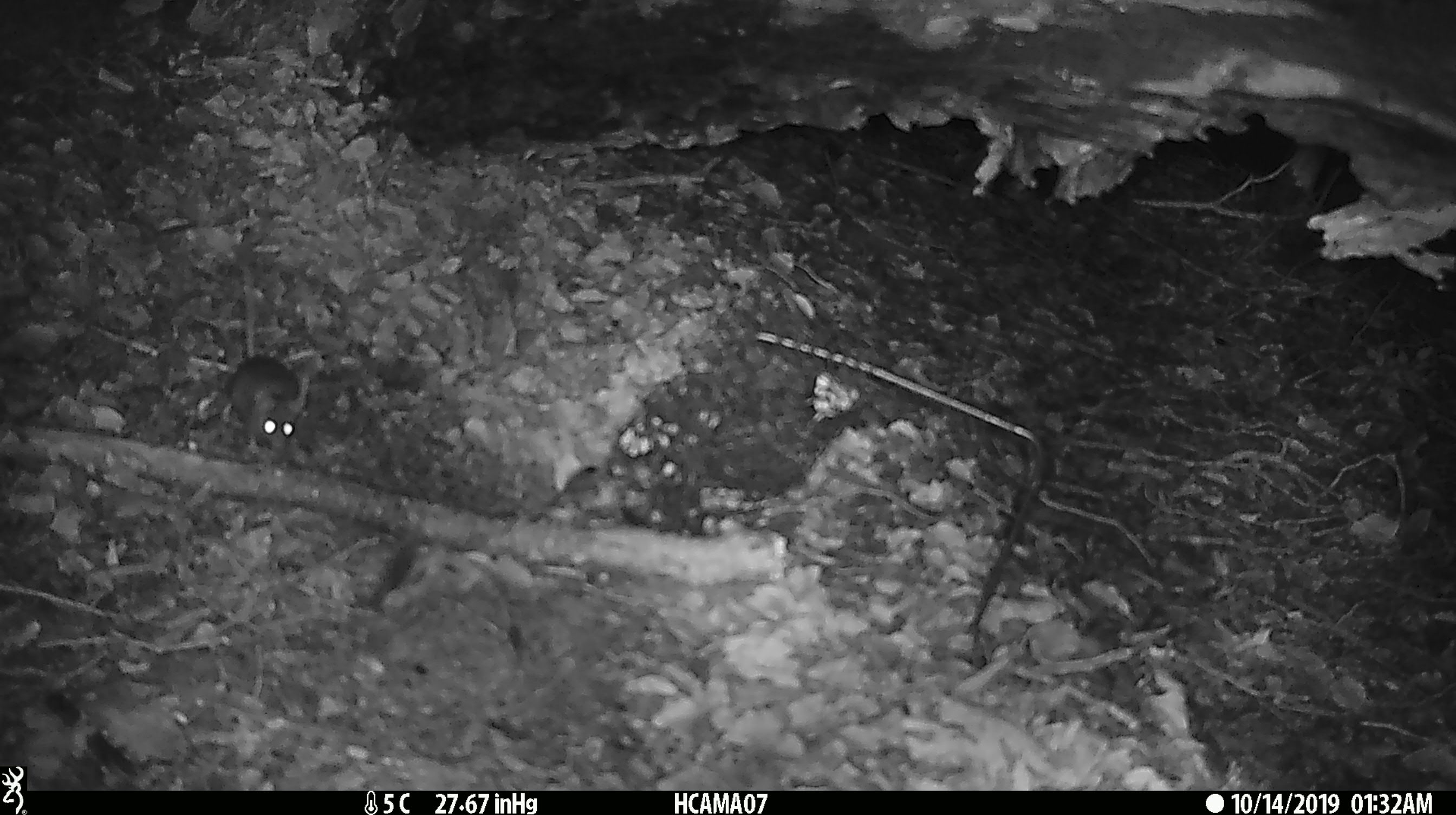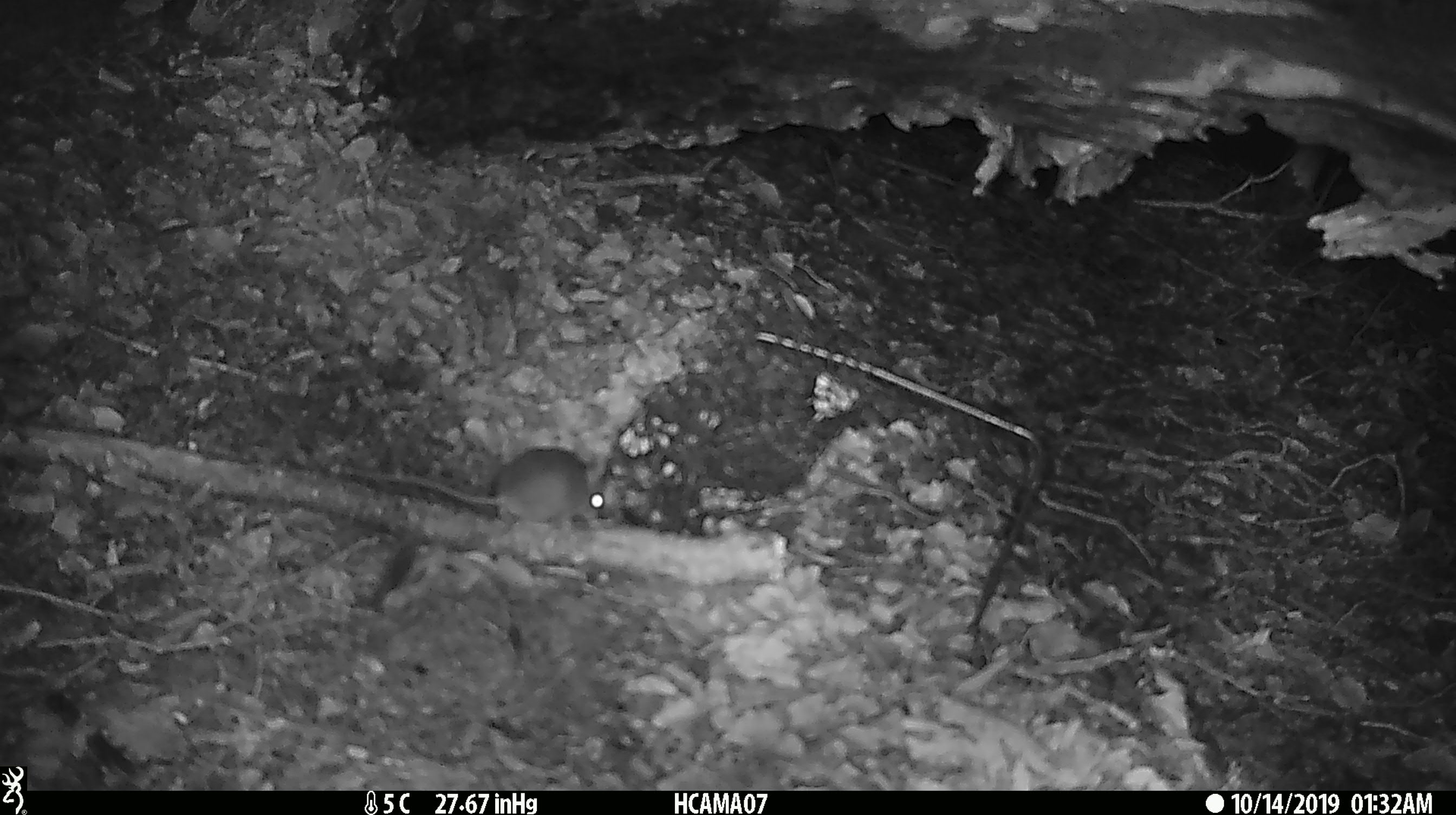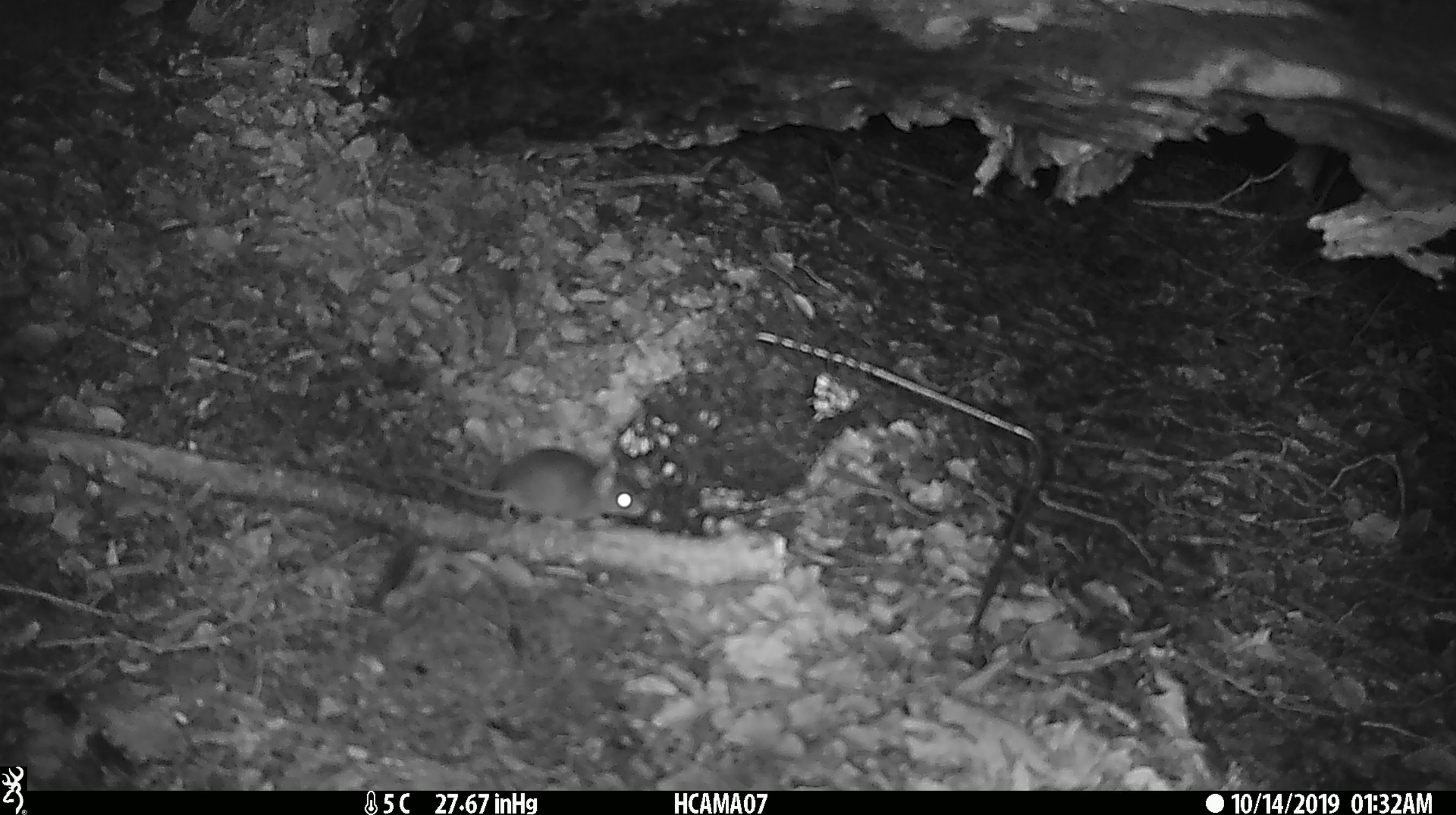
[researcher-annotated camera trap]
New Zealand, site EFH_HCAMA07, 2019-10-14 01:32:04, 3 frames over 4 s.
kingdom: Animalia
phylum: Chordata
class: Mammalia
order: Rodentia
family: Muridae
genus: Mus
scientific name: Mus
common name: mouse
Mouse (Mus).